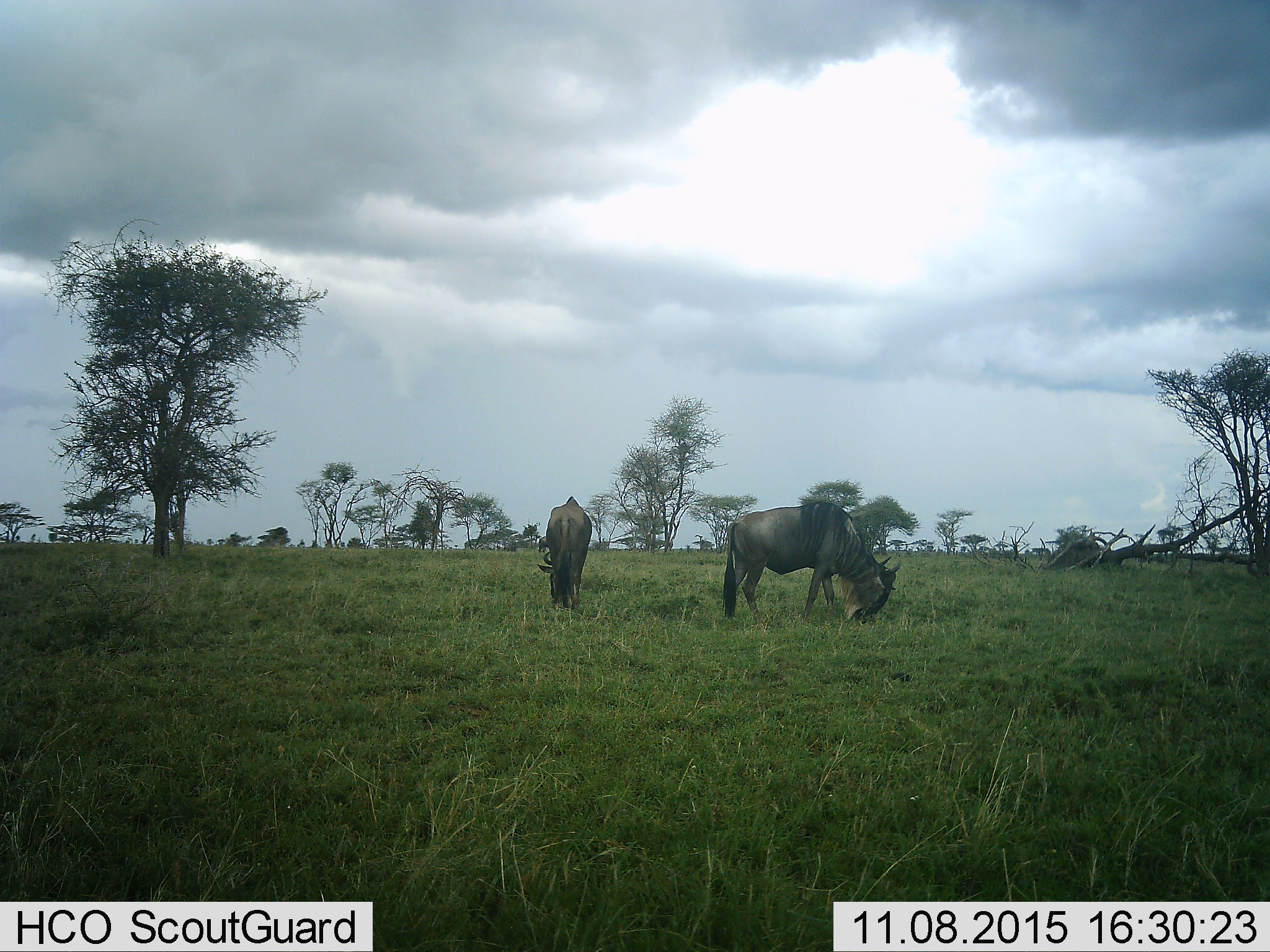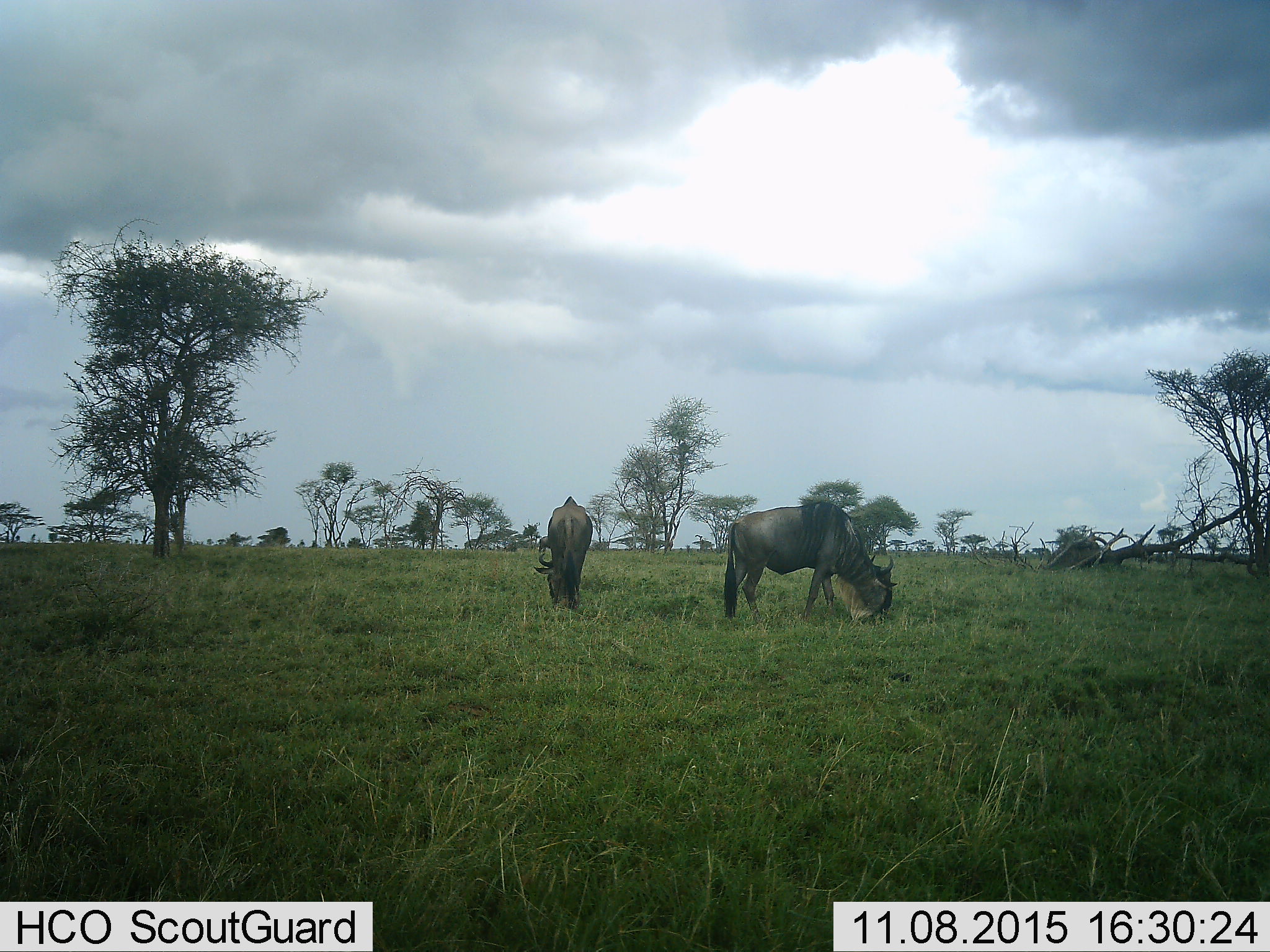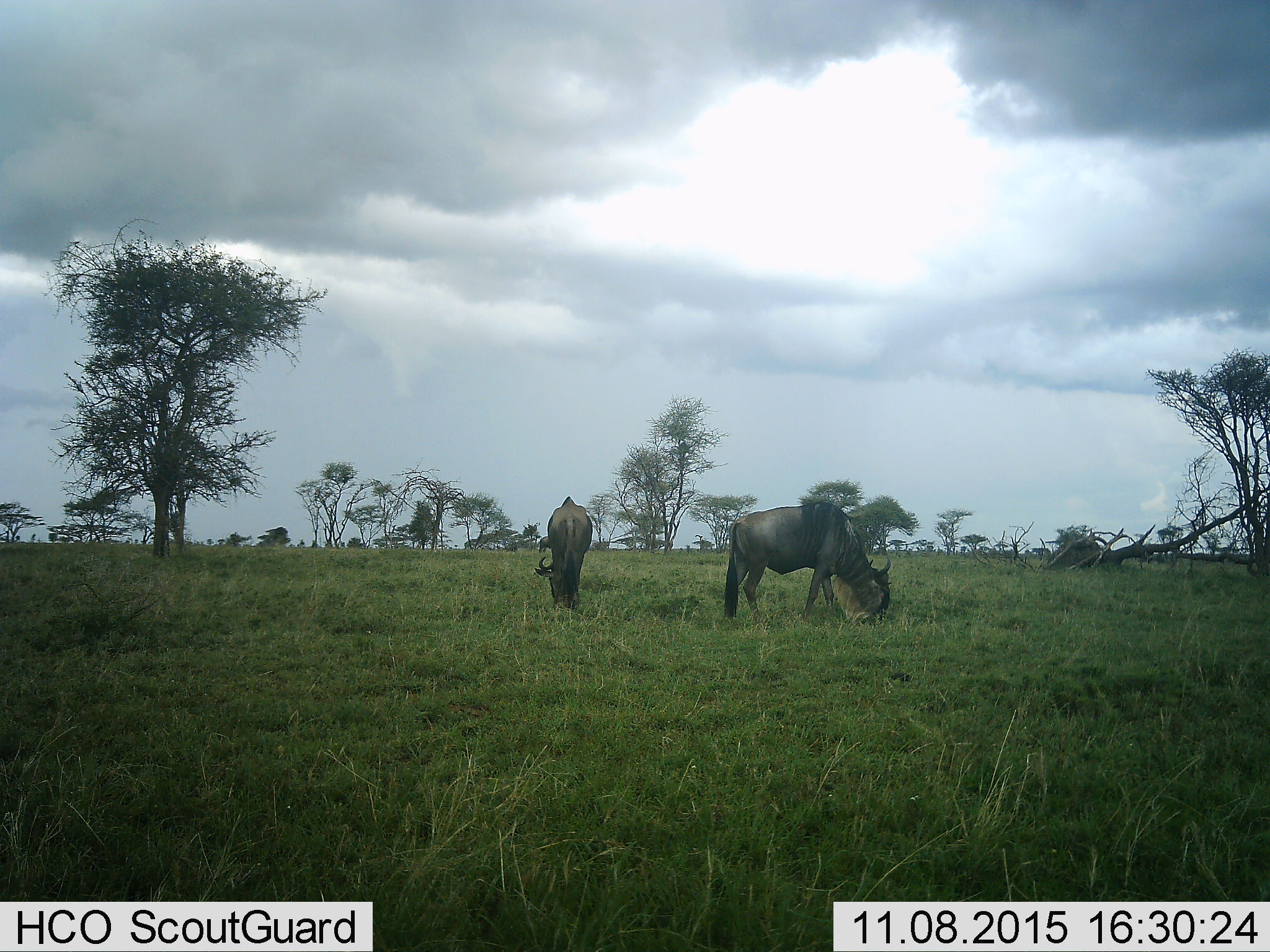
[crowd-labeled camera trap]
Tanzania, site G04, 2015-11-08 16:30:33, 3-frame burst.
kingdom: Animalia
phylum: Chordata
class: Mammalia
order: Artiodactyla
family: Bovidae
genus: Connochaetes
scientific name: Connochaetes taurinus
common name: blue wildebeest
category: wildebeest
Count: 2.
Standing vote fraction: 12%.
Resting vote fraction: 0%.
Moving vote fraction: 6%.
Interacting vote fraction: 0%.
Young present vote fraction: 0%.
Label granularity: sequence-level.